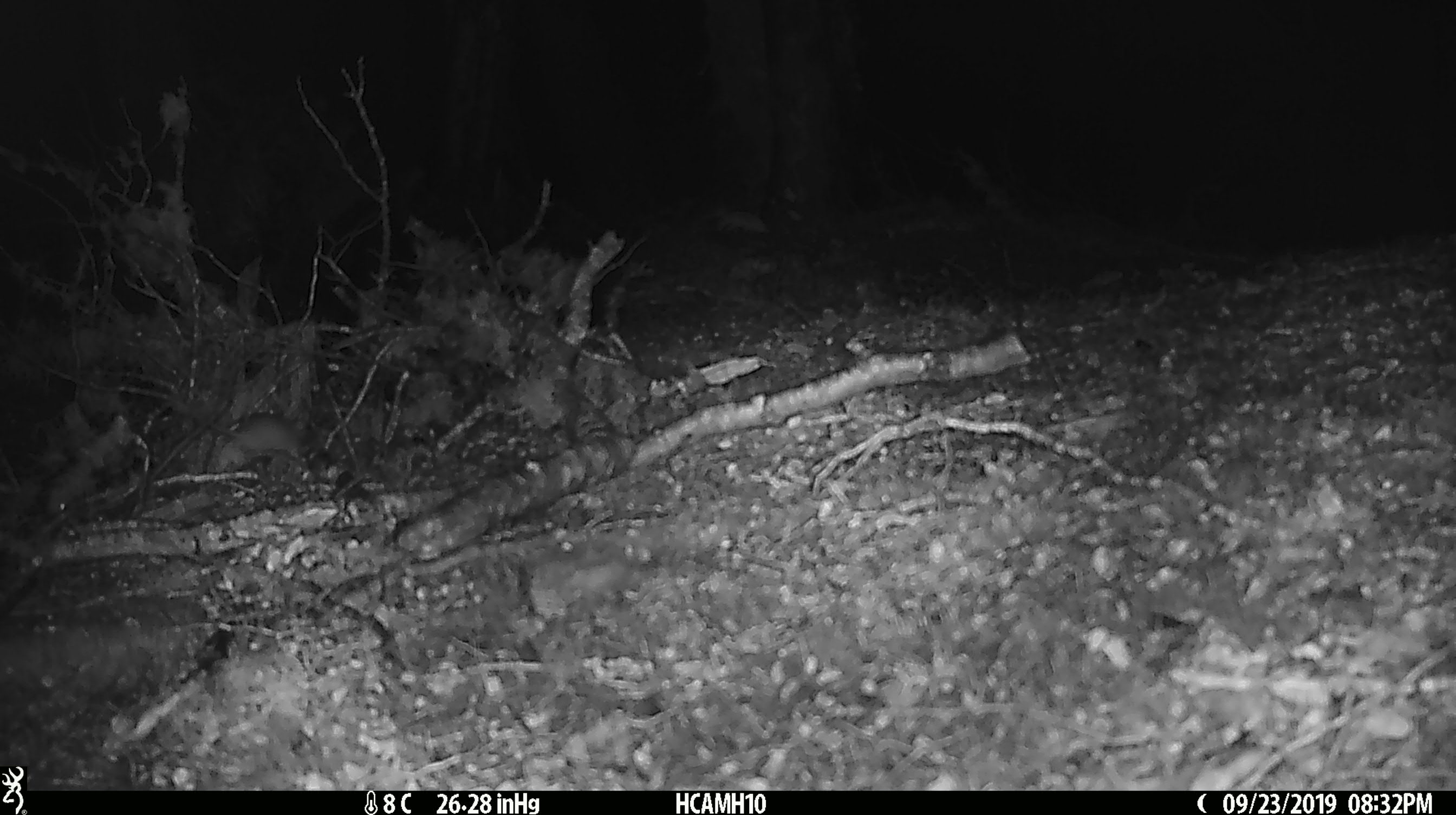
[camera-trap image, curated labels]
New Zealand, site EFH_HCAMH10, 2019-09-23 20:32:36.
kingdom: Animalia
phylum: Chordata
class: Mammalia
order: Rodentia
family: Muridae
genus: Mus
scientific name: Mus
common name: mouse